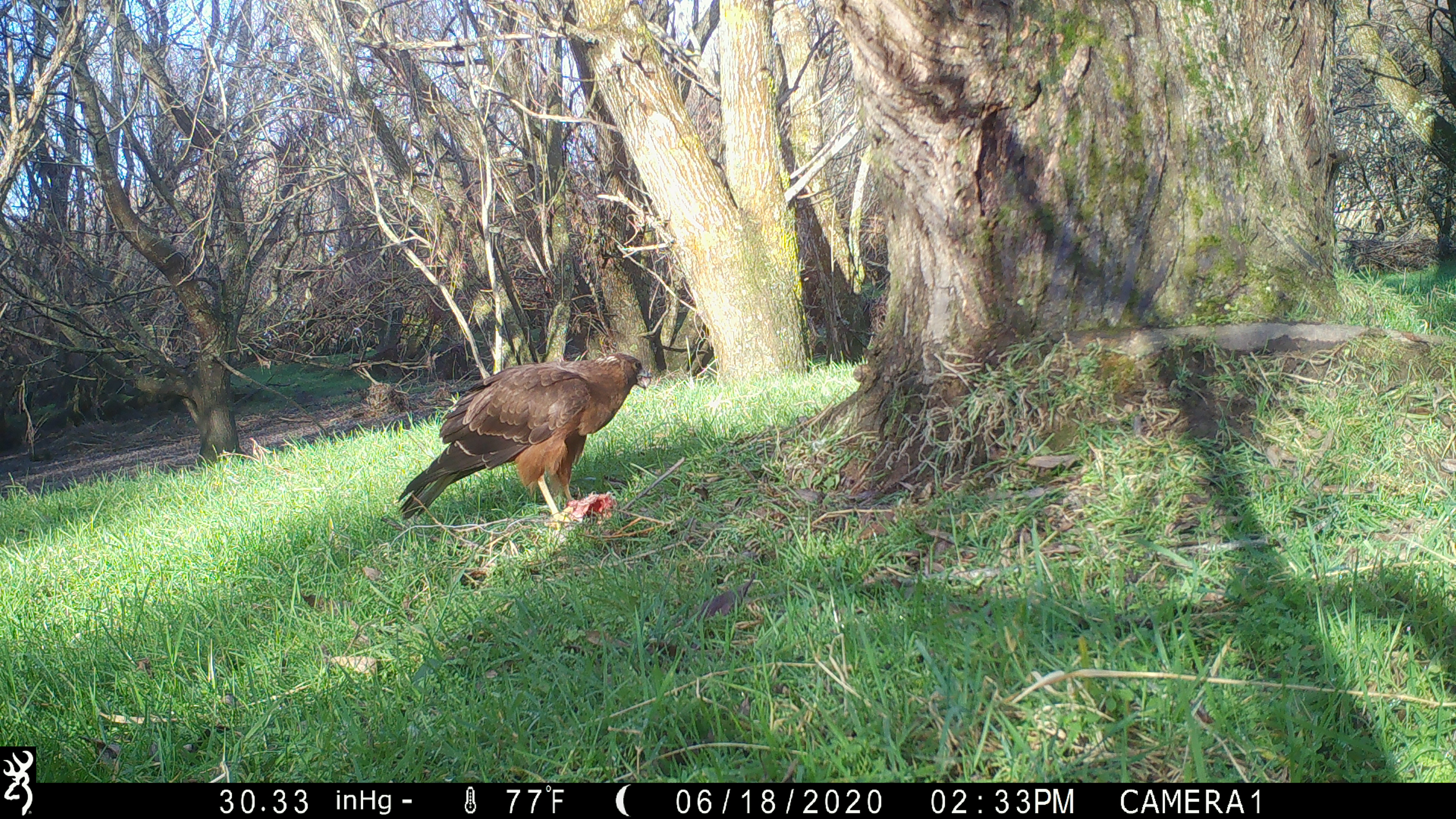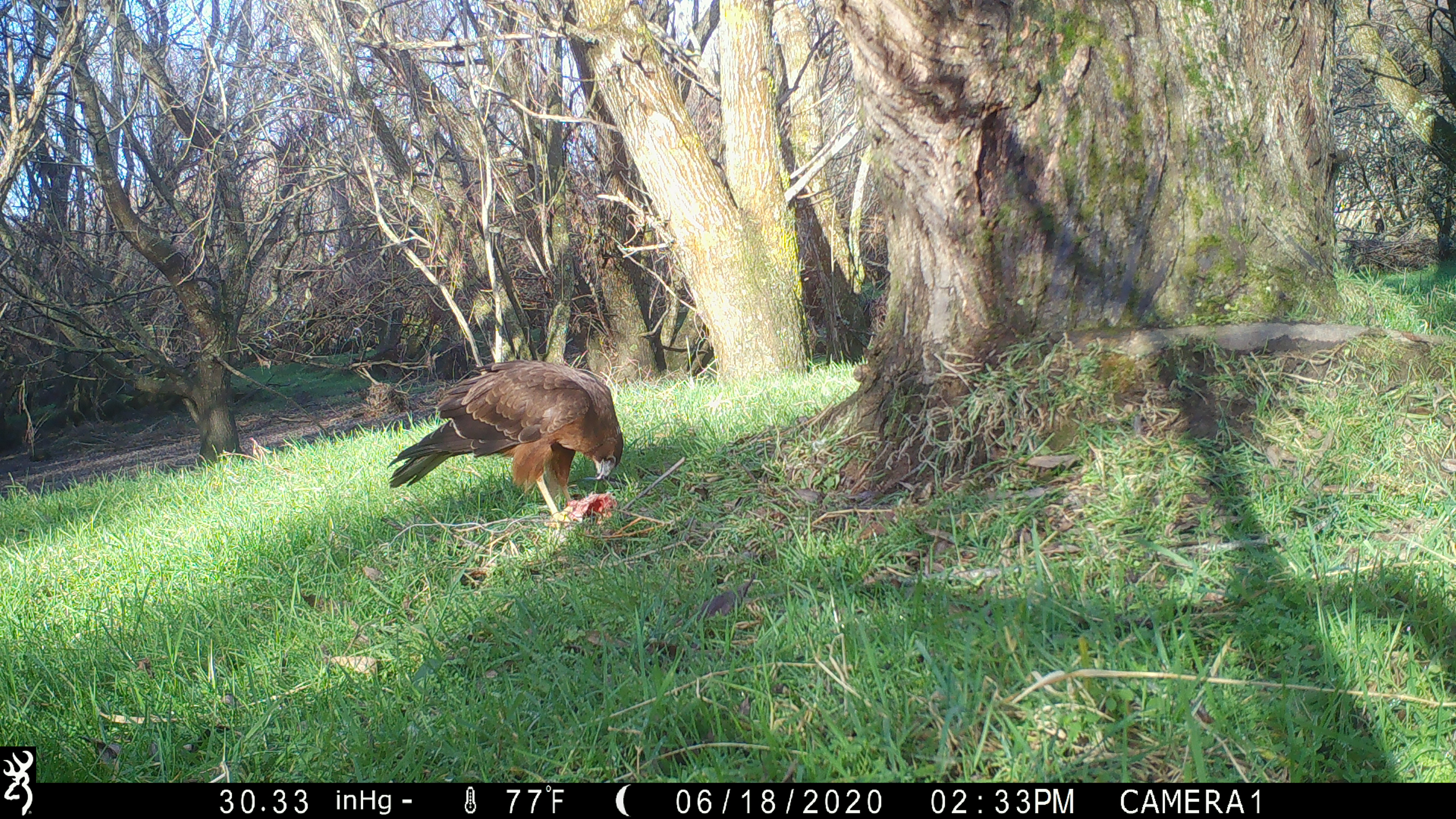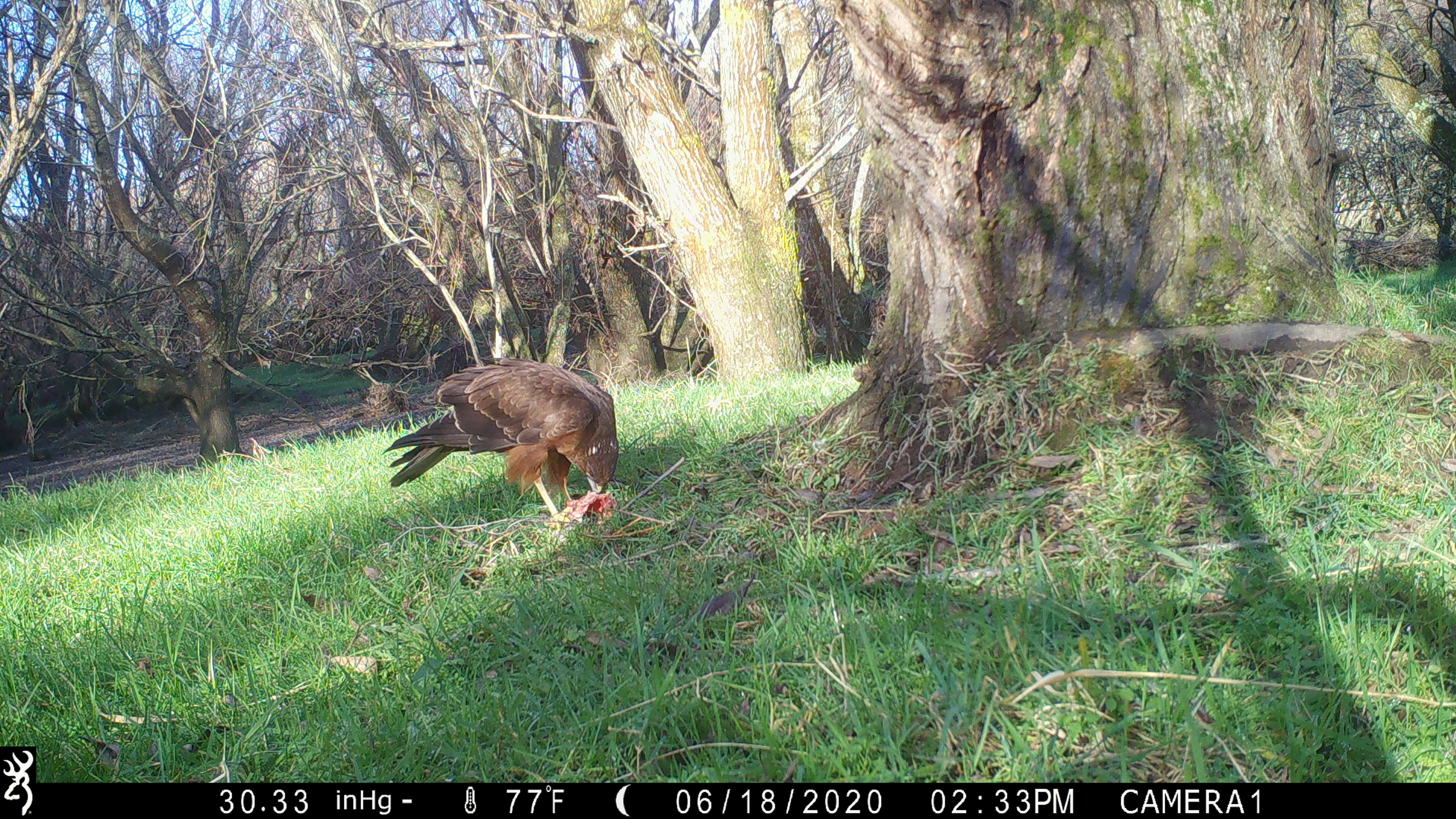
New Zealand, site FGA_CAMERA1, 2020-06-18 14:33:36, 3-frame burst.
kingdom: Animalia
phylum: Chordata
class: Aves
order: Accipitriformes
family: Accipitridae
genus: Circus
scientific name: Circus approximans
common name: swamp harrier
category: harrier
Harrier (swamp harrier) (Circus approximans).